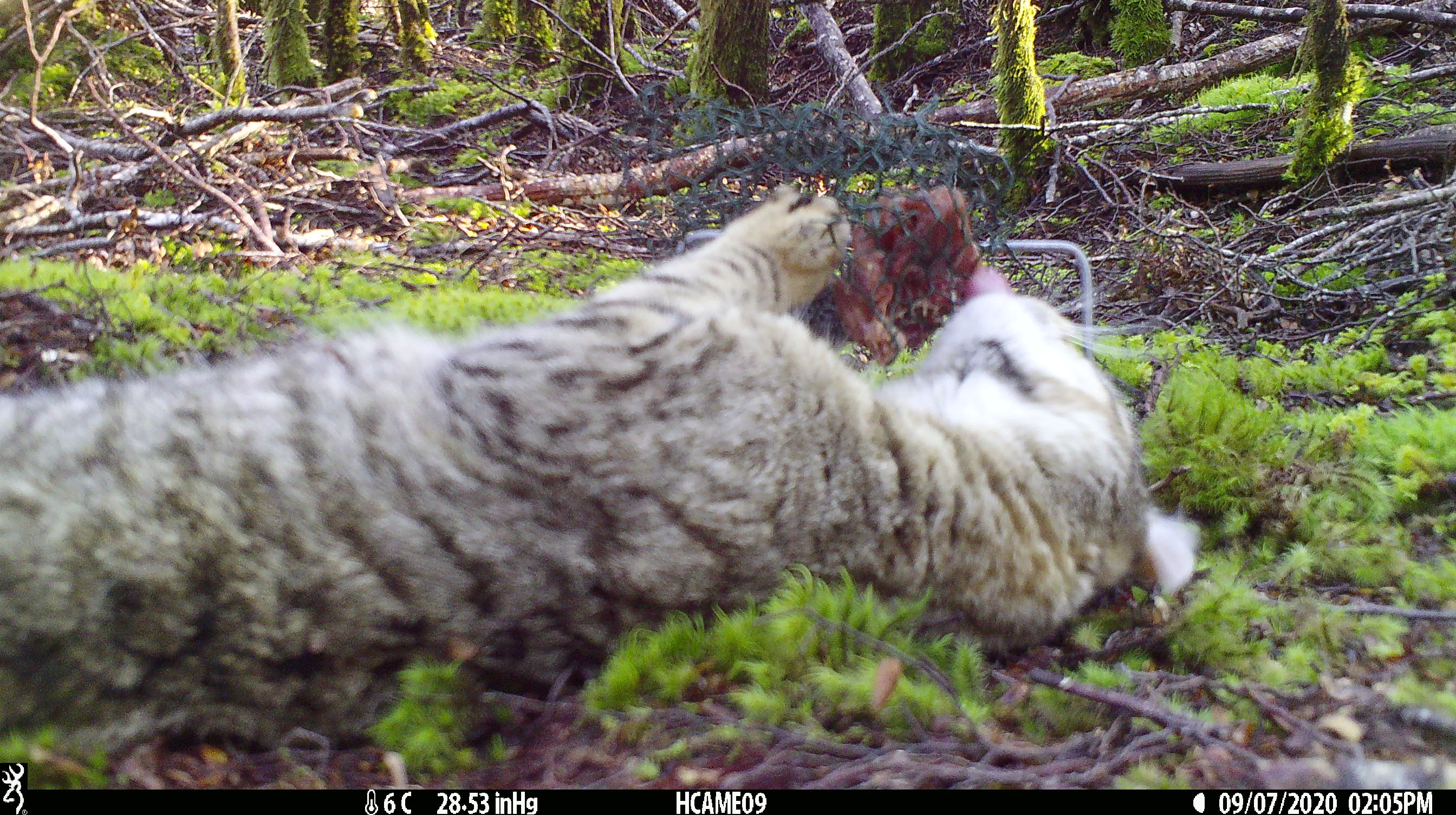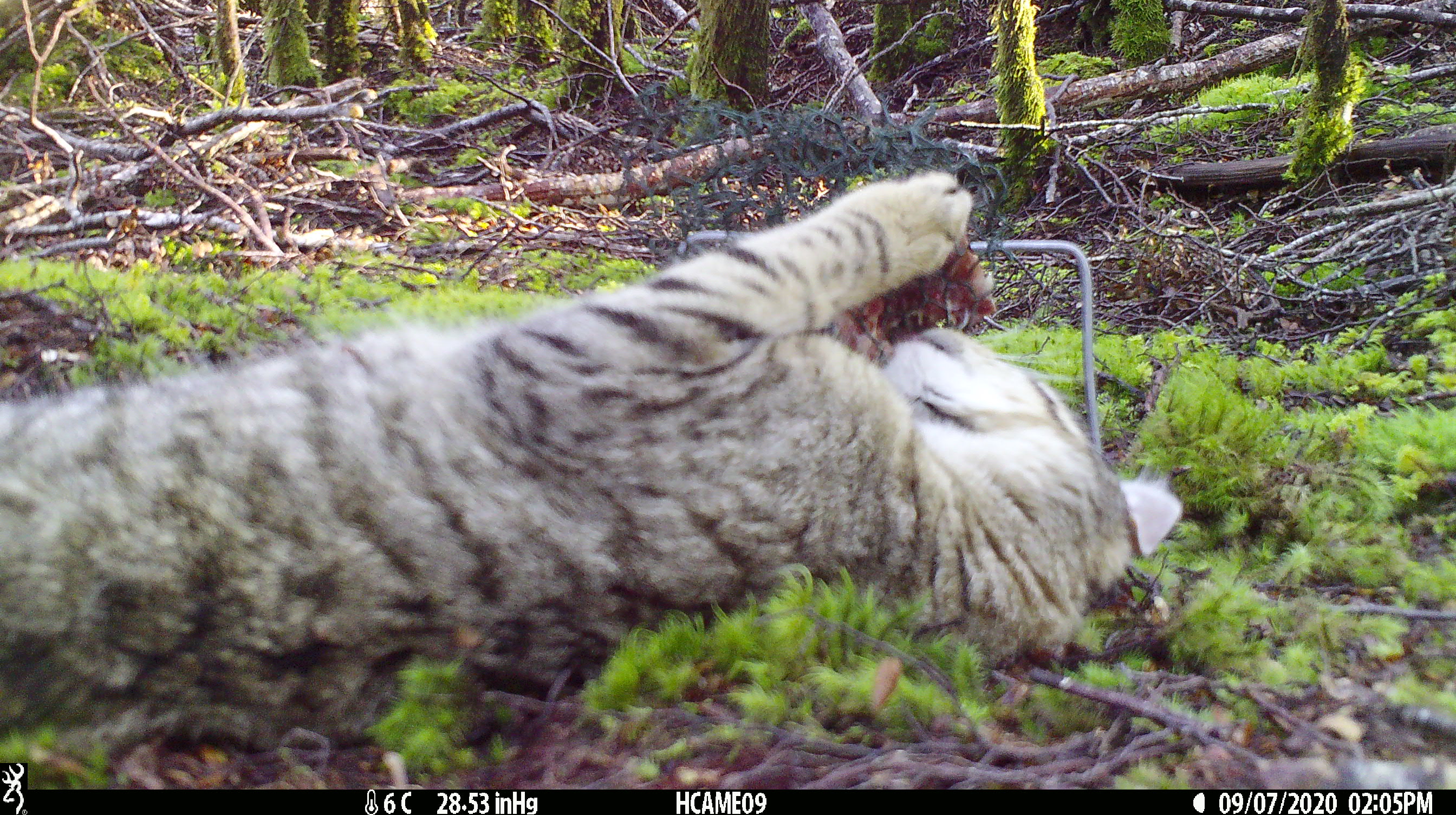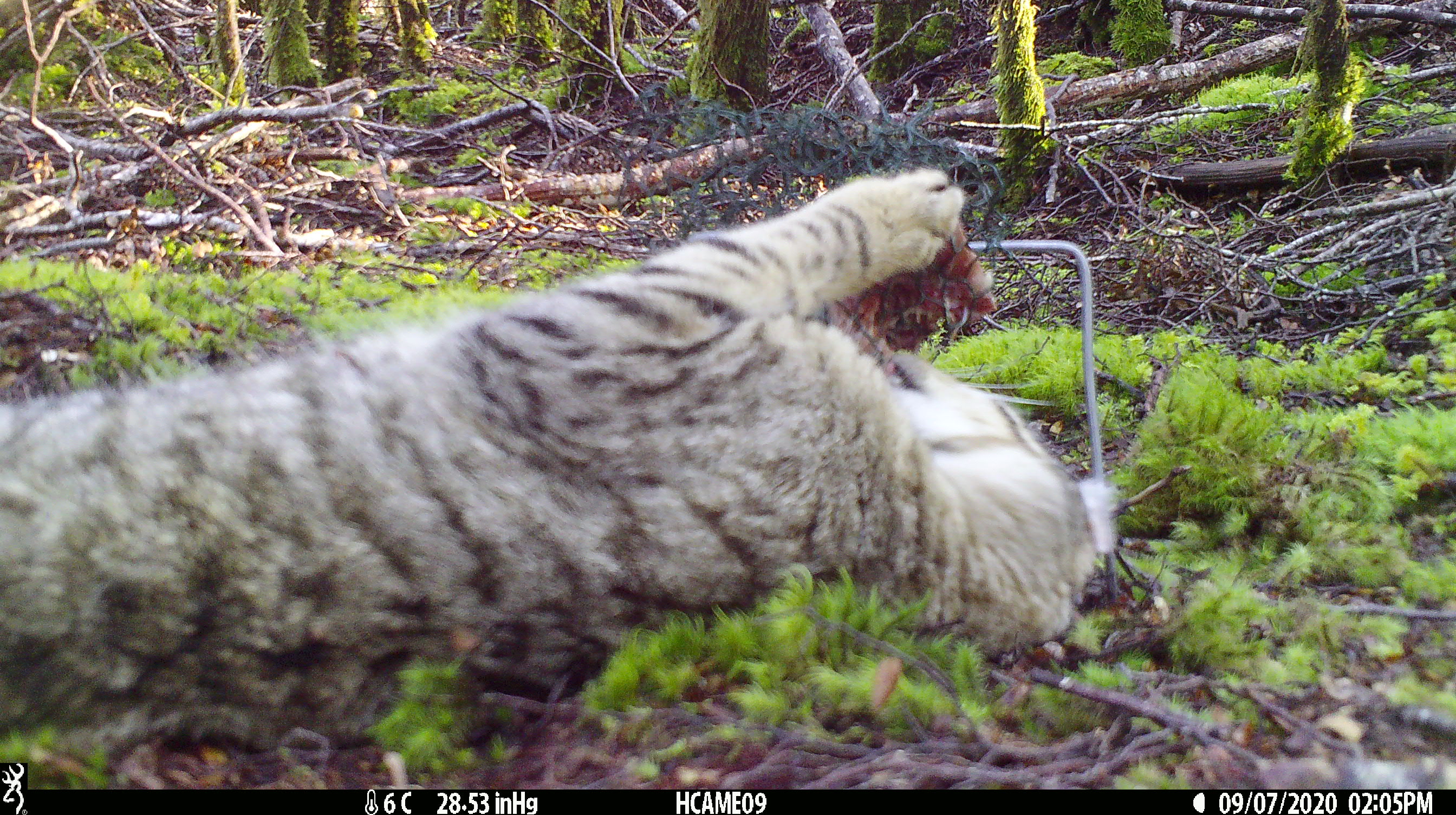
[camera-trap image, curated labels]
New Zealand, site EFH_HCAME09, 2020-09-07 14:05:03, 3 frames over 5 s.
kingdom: Animalia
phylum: Chordata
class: Mammalia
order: Carnivora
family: Felidae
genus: Felis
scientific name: Felis catus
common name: domestic cat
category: cat